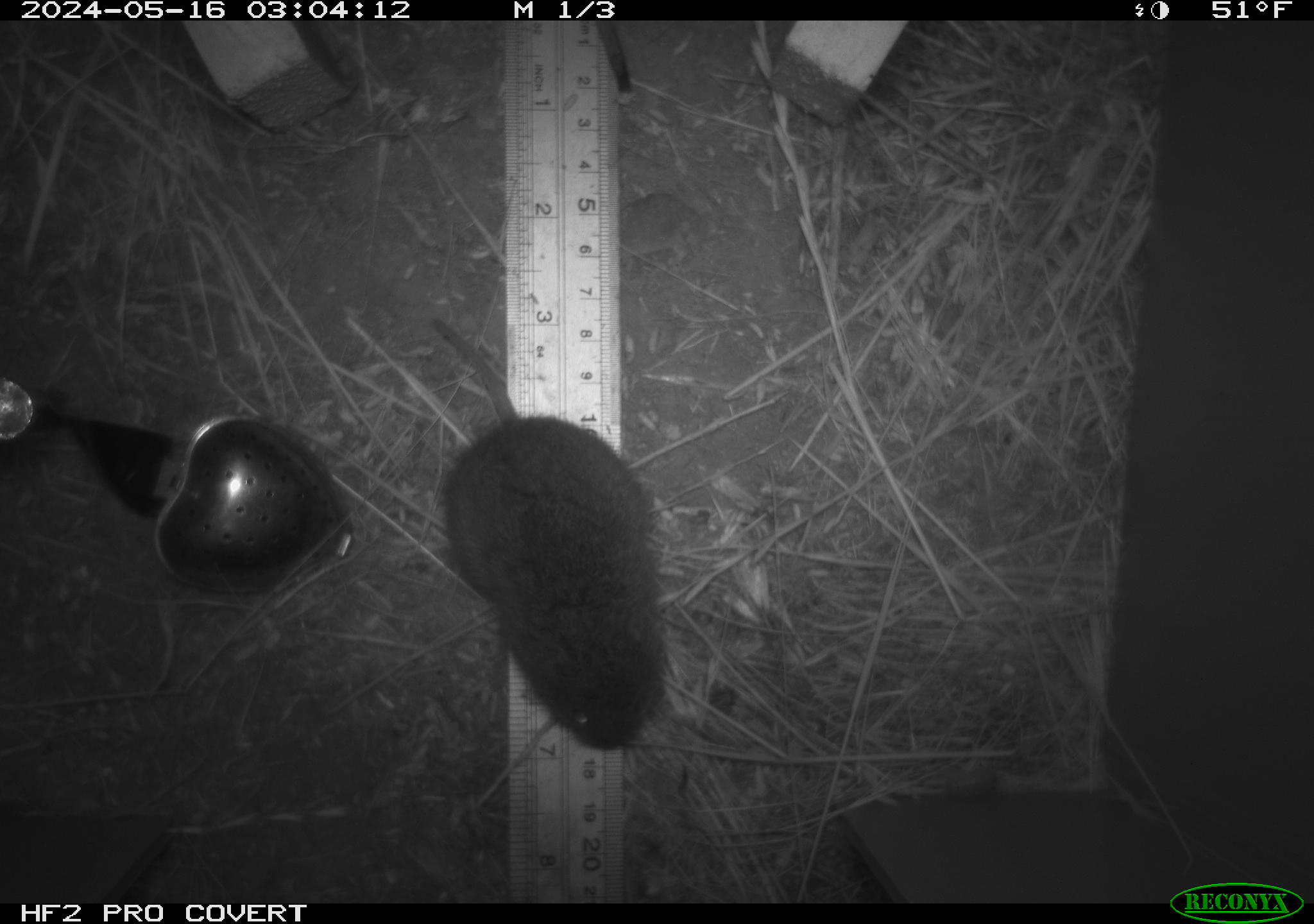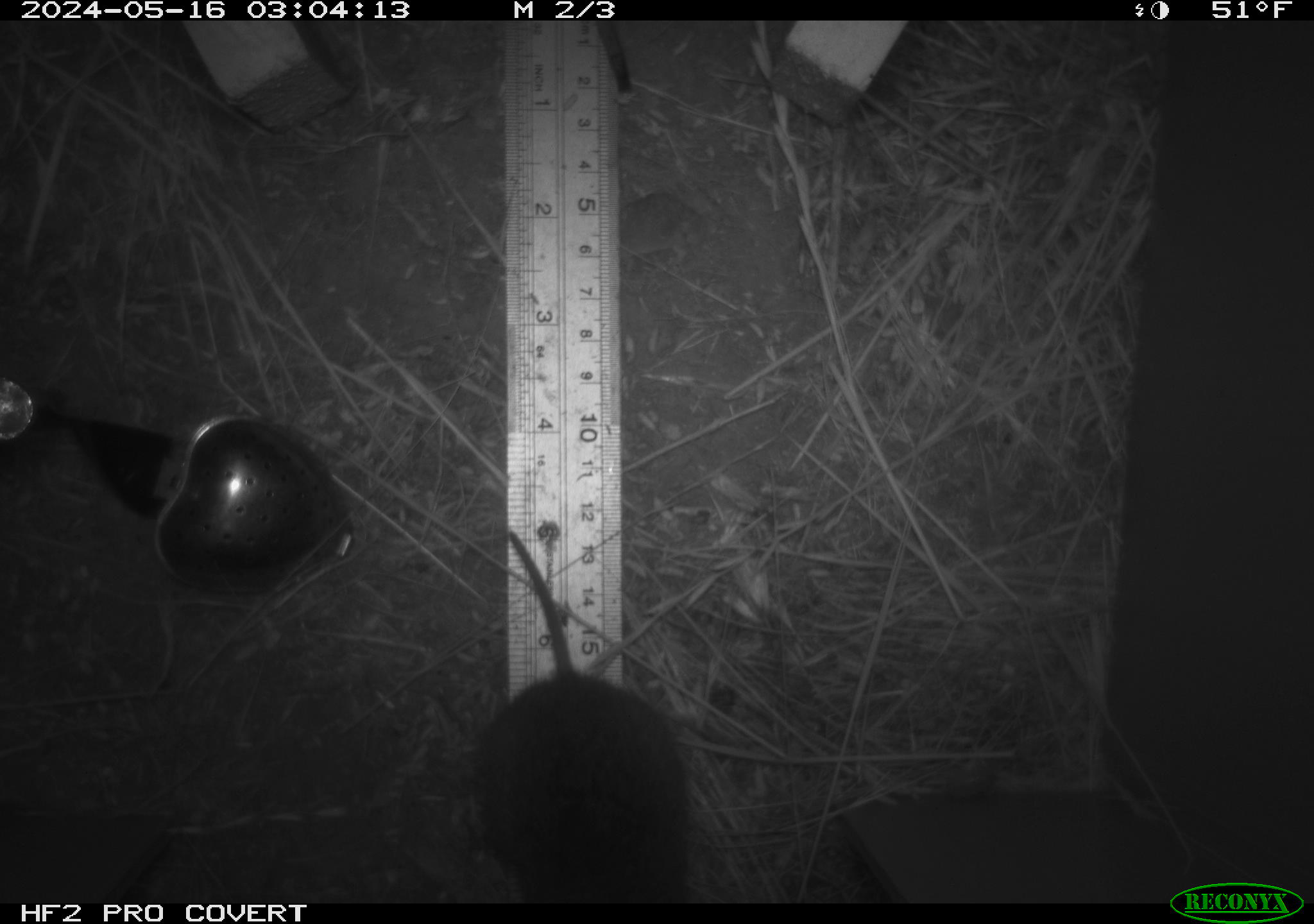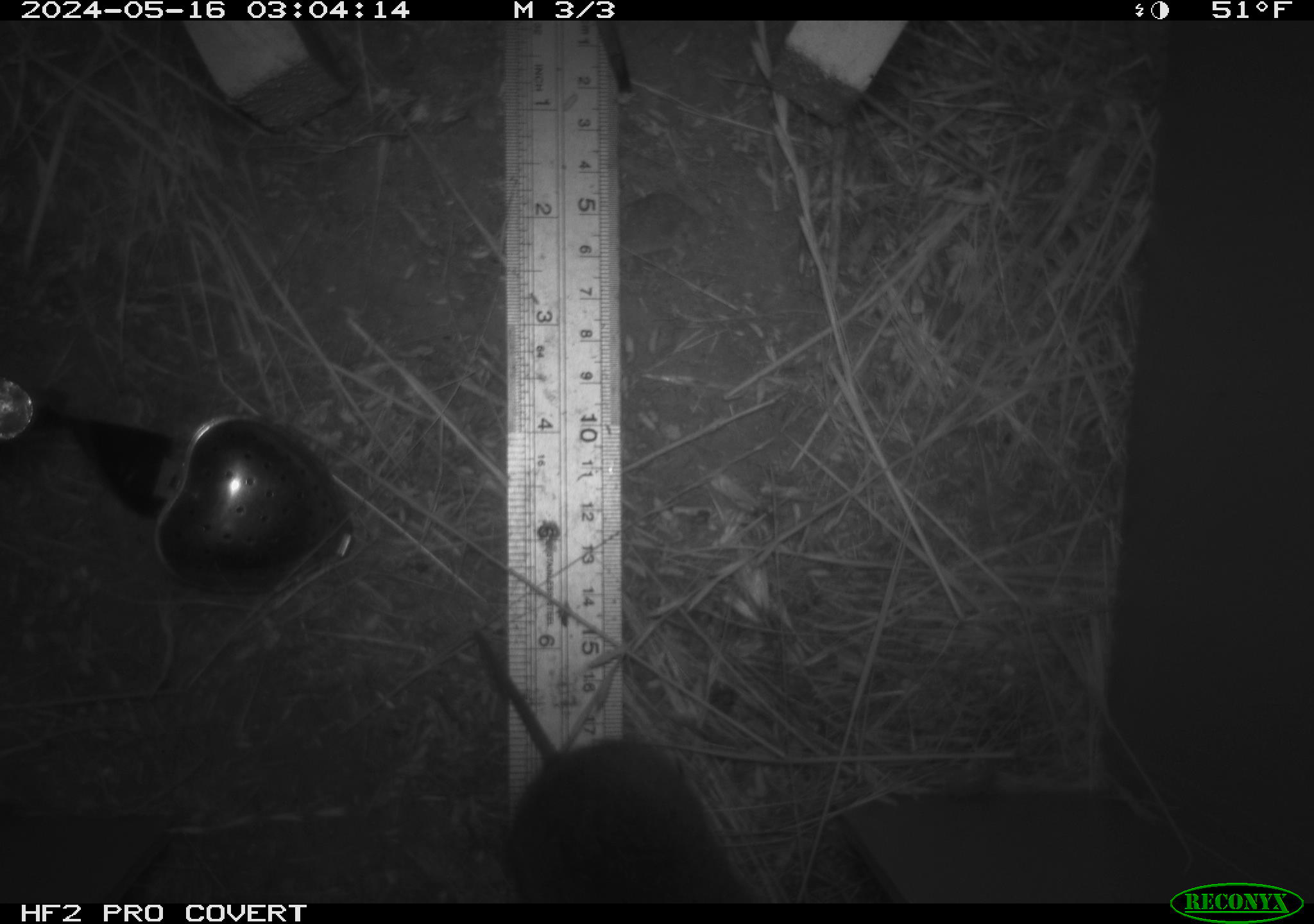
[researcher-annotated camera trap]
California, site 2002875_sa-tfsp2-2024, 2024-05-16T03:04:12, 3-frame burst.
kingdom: Animalia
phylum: Chordata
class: Mammalia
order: Rodentia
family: Cricetidae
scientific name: Arvicolinae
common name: voles, lemmings, and muskrats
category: arvicolinae subfamily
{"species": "arvicolinae subfamily (voles, lemmings, and muskrats) (Arvicolinae)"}